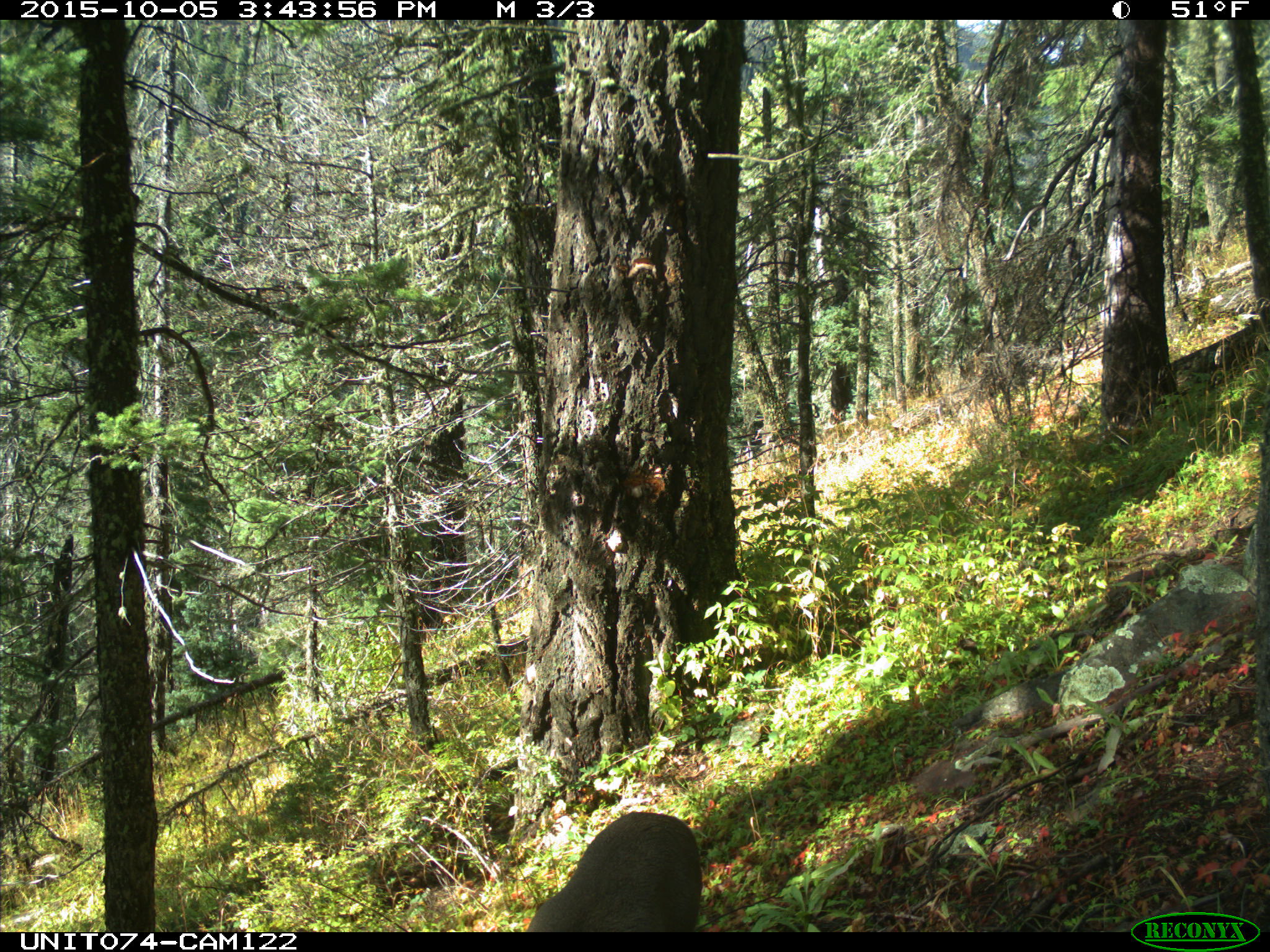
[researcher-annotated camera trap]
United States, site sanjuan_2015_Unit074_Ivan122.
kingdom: Animalia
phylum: Chordata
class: Mammalia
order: Artiodactyla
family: Cervidae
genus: Odocoileus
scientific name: Odocoileus hemionus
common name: mule deer